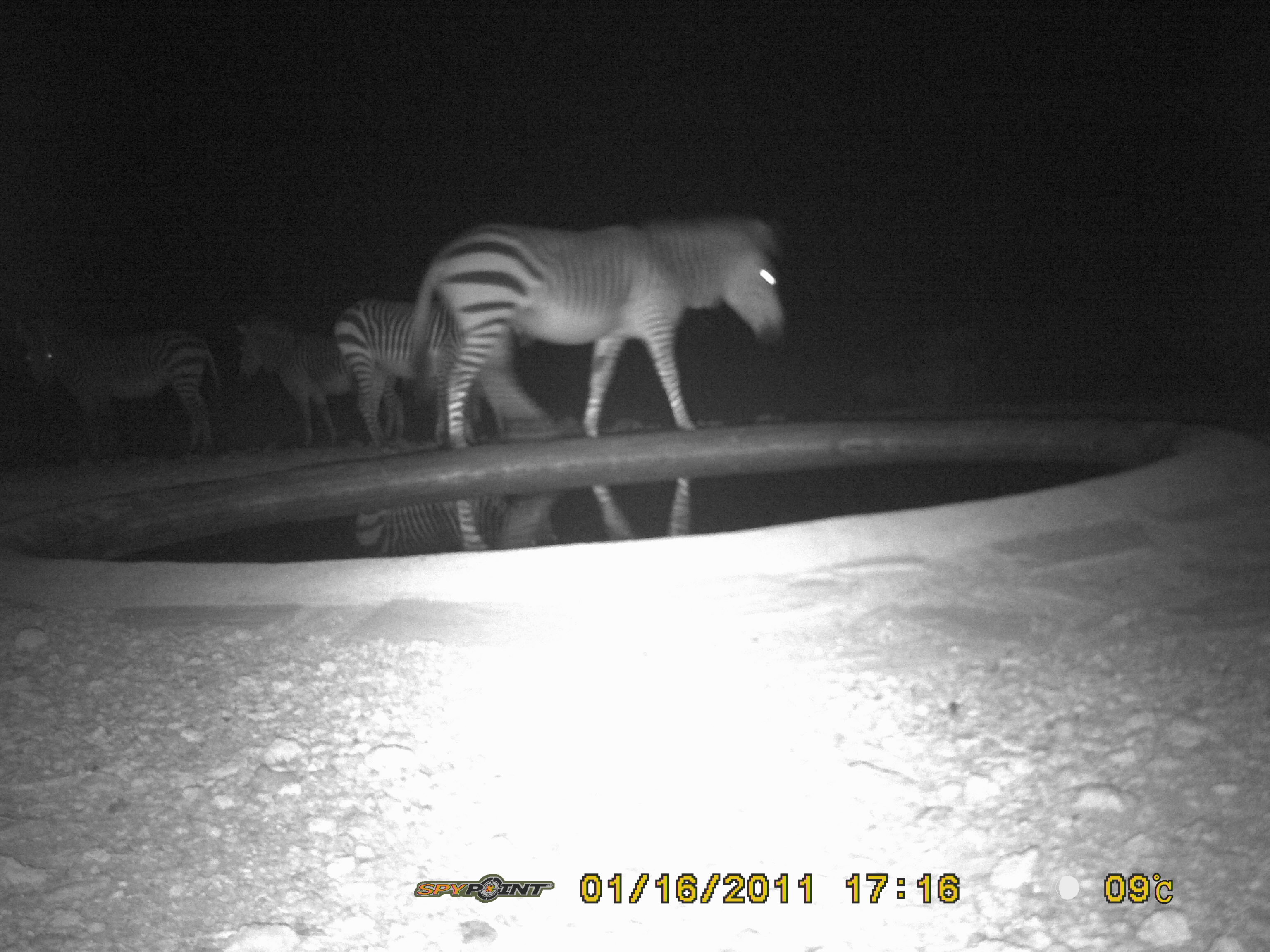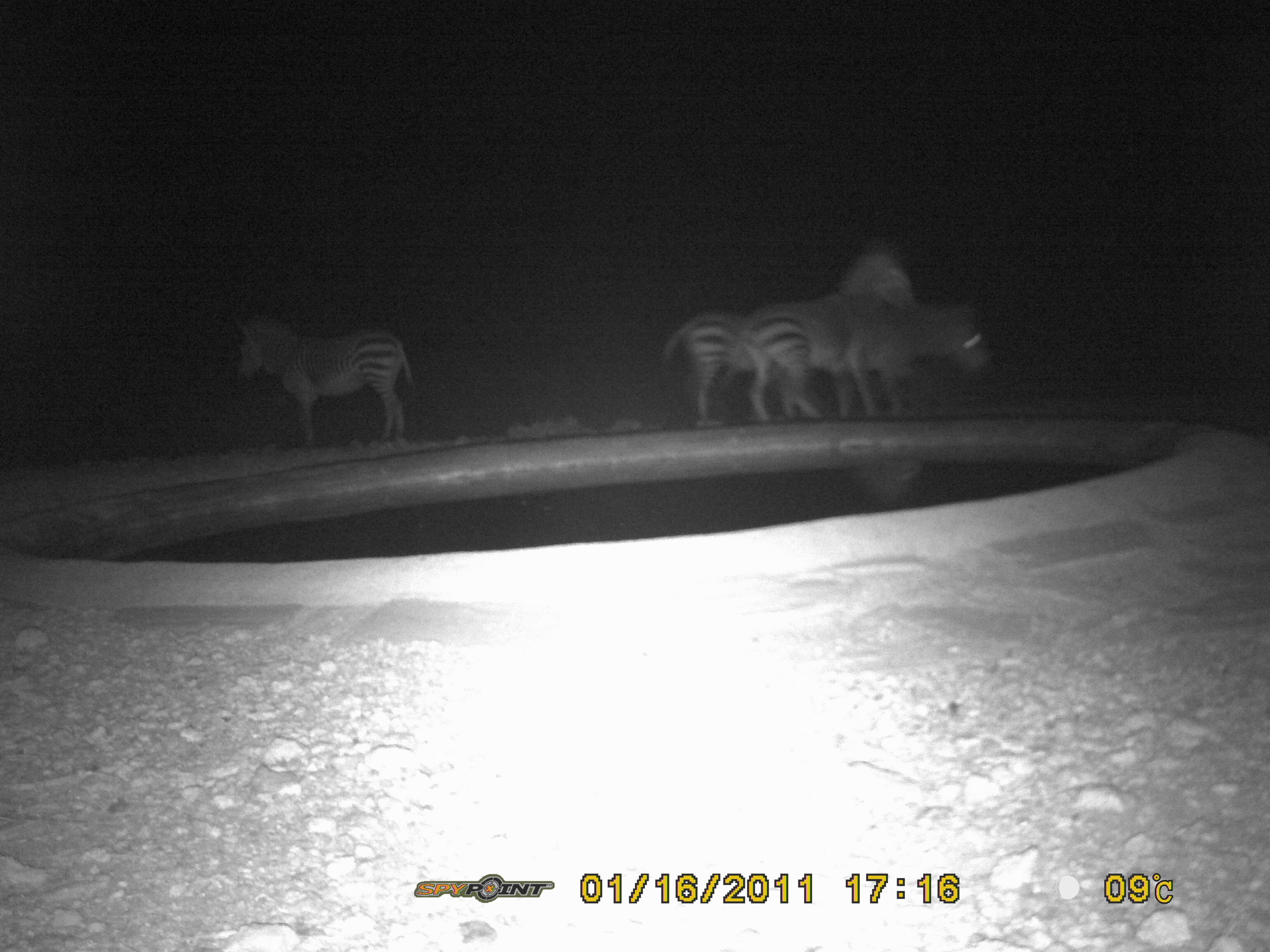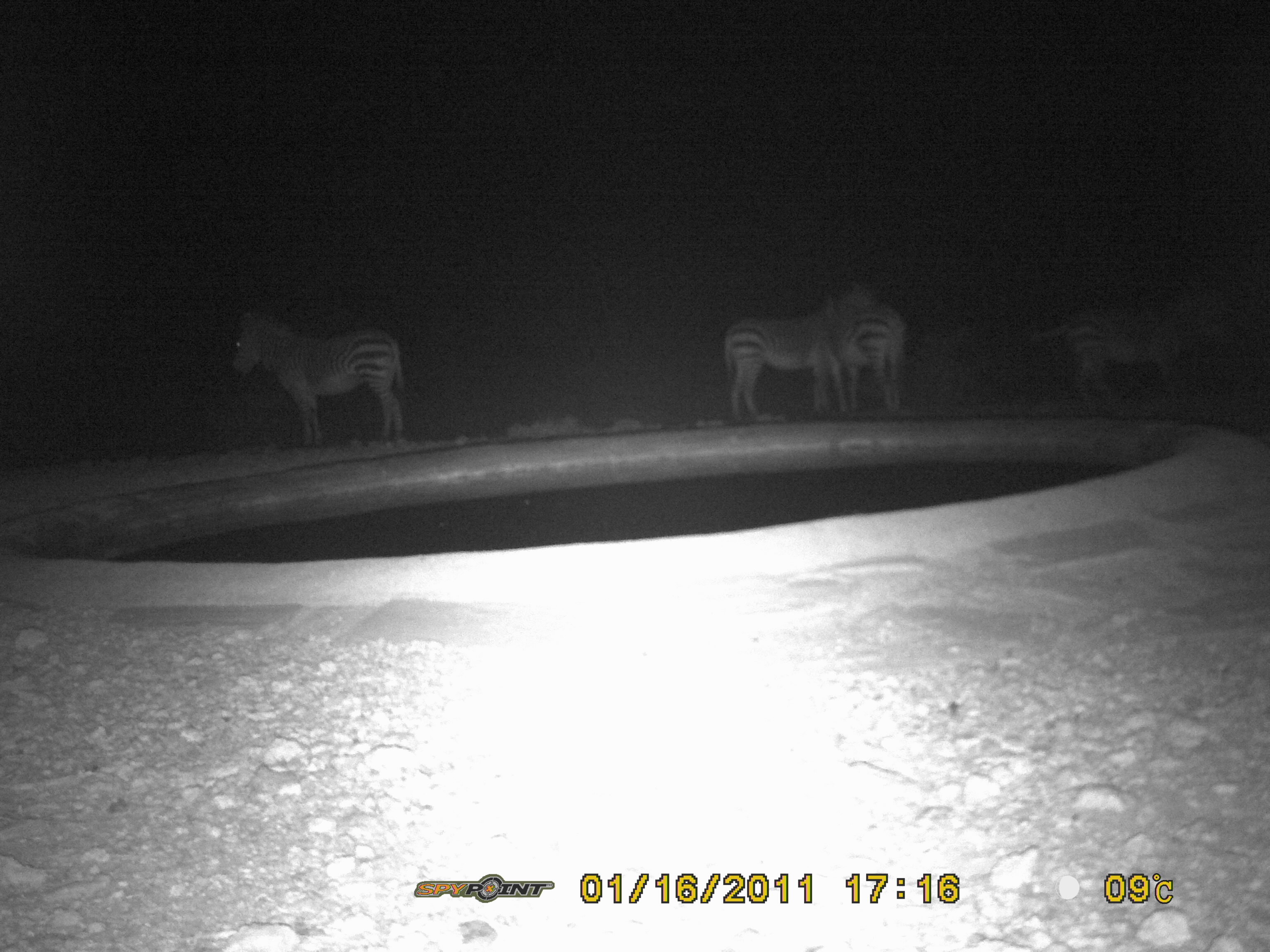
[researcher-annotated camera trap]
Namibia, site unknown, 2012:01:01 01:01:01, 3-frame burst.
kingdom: Animalia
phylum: Chordata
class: Mammalia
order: Perissodactyla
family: Equidae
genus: Equus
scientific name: Equus zebra hartmannae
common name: hartmann's mountain zebra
Equus zebra hartmannae (hartmann's mountain zebra).